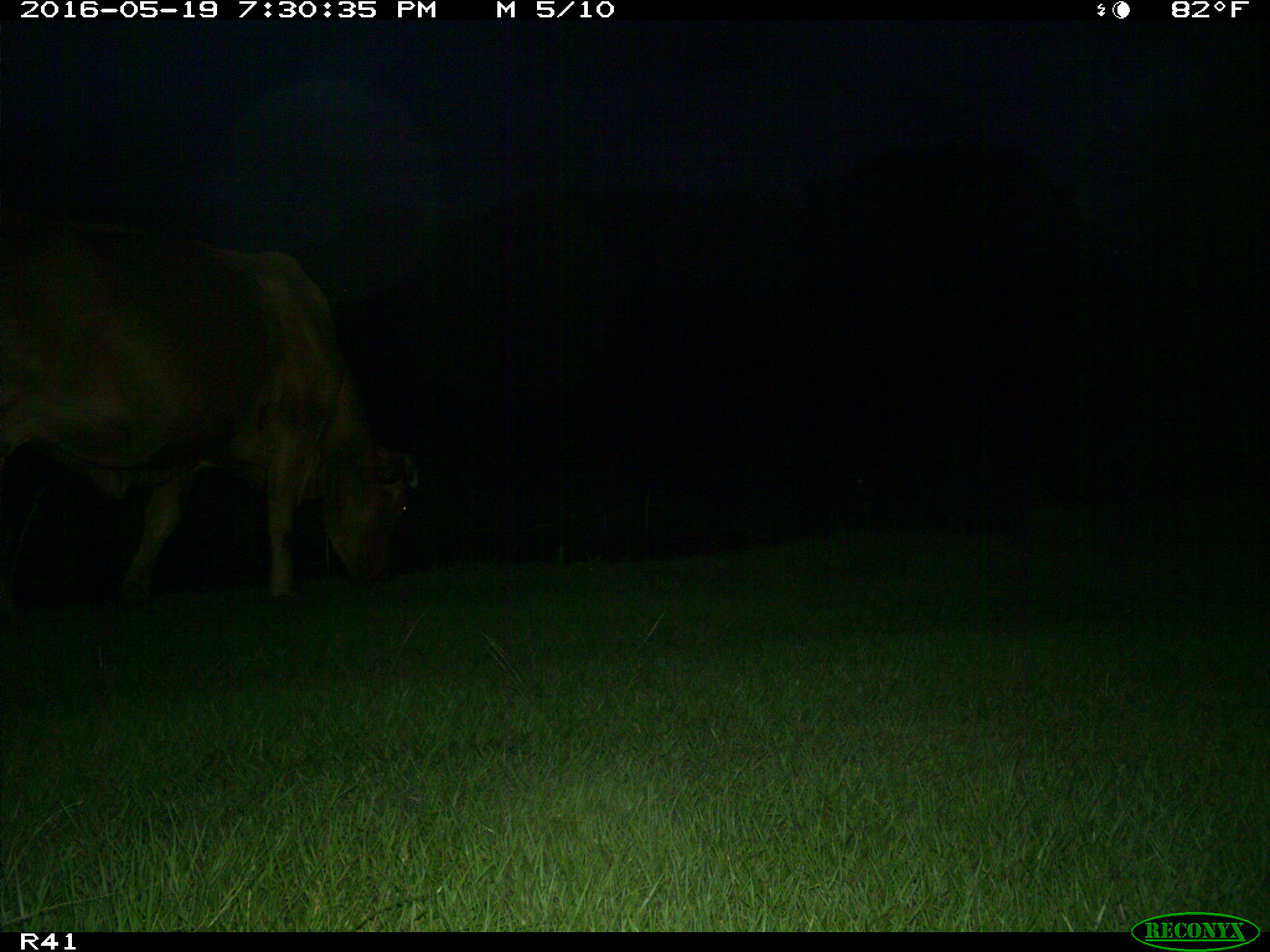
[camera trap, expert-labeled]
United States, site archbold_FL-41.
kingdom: Animalia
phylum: Chordata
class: Mammalia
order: Artiodactyla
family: Bovidae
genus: Bos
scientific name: Bos taurus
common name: domestic cow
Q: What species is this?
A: Bos taurus (domestic cow).